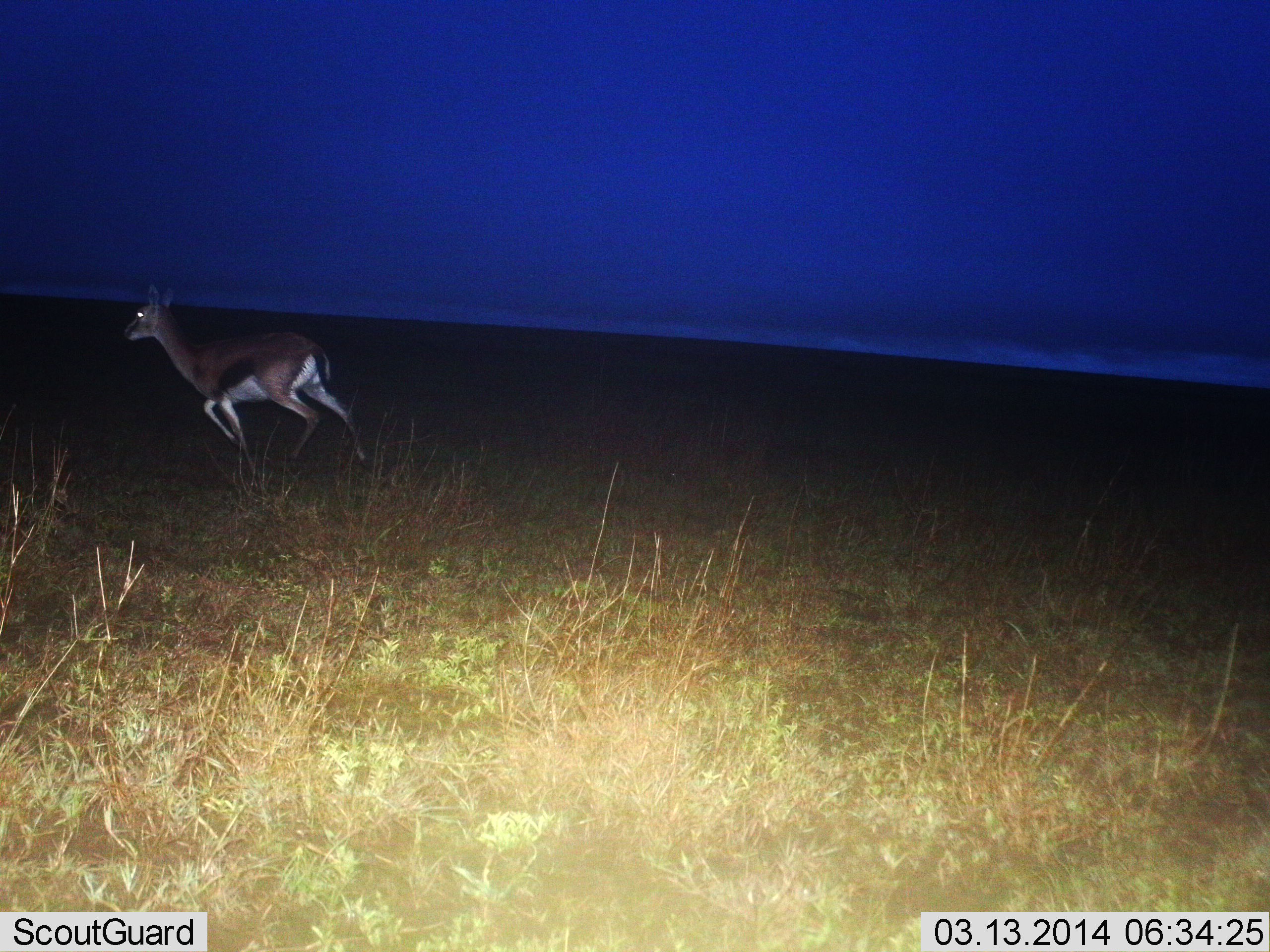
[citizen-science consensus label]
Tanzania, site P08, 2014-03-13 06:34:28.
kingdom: Animalia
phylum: Chordata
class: Mammalia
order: Artiodactyla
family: Bovidae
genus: Eudorcas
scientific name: Eudorcas thomsonii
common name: thomson's gazelle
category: gazellethomsons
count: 1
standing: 0%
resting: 0%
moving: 100%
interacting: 0%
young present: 0%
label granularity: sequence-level